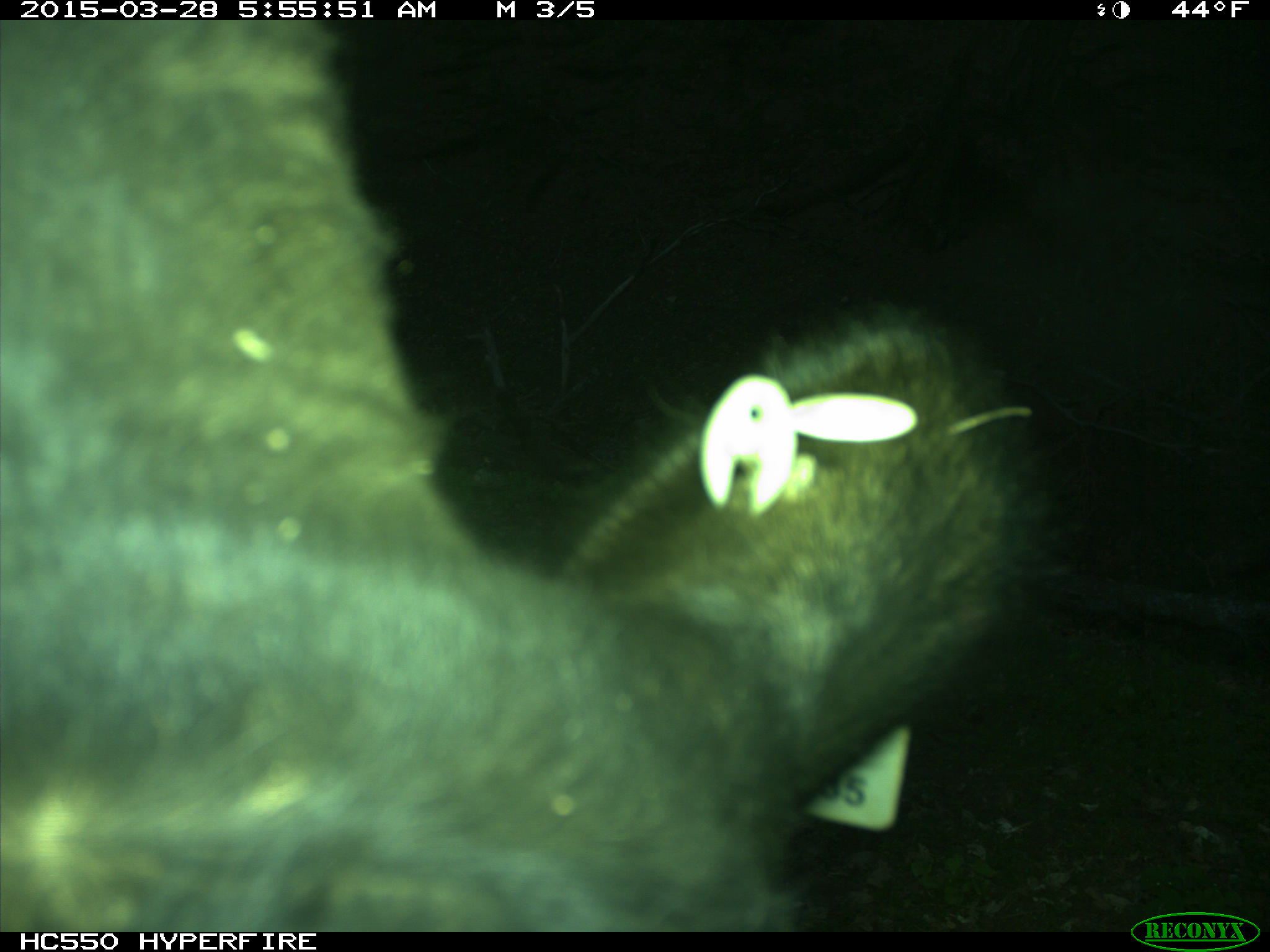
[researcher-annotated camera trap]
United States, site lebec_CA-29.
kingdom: Animalia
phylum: Chordata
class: Mammalia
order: Artiodactyla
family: Bovidae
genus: Bos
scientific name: Bos taurus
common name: domestic cow